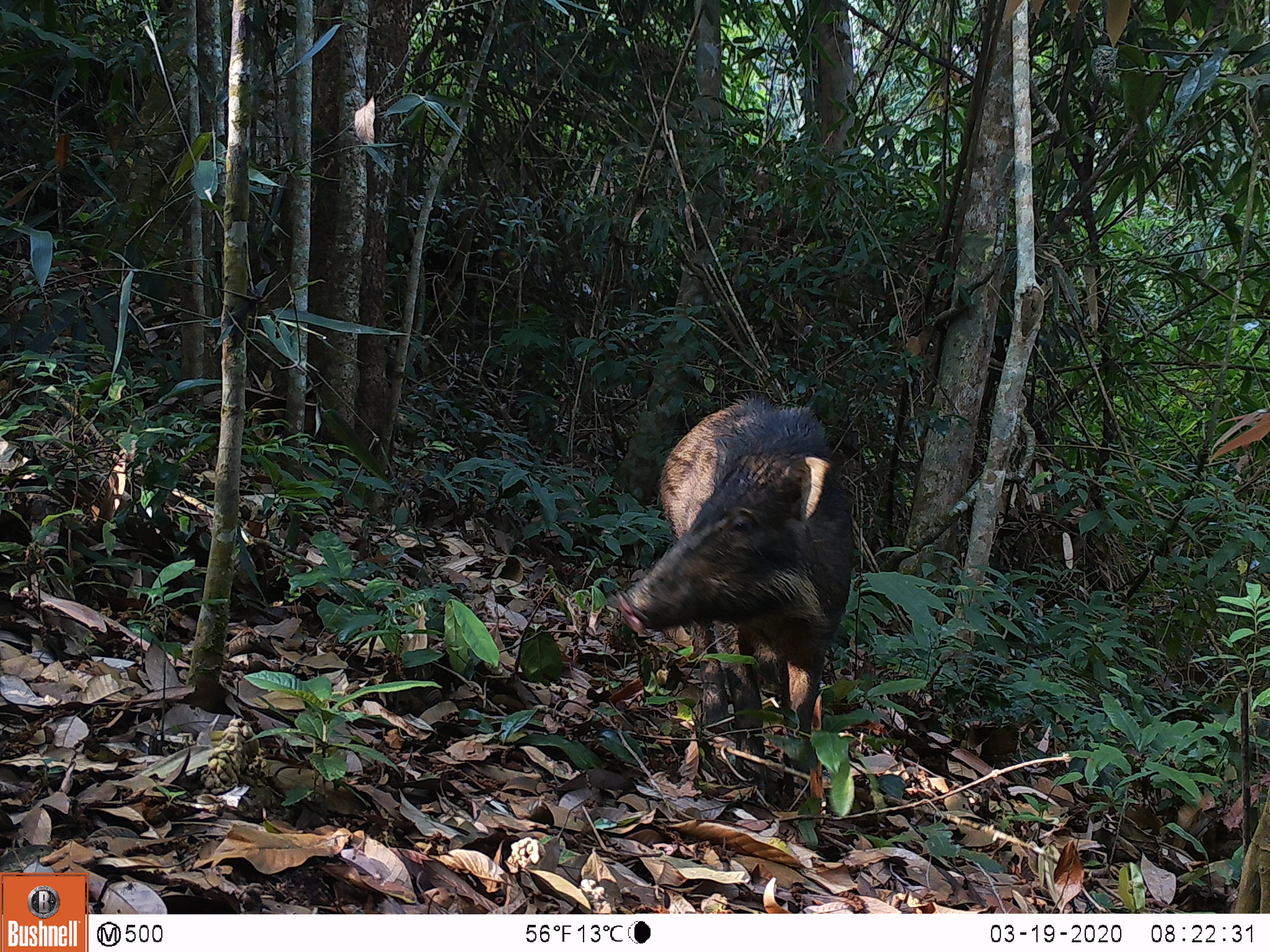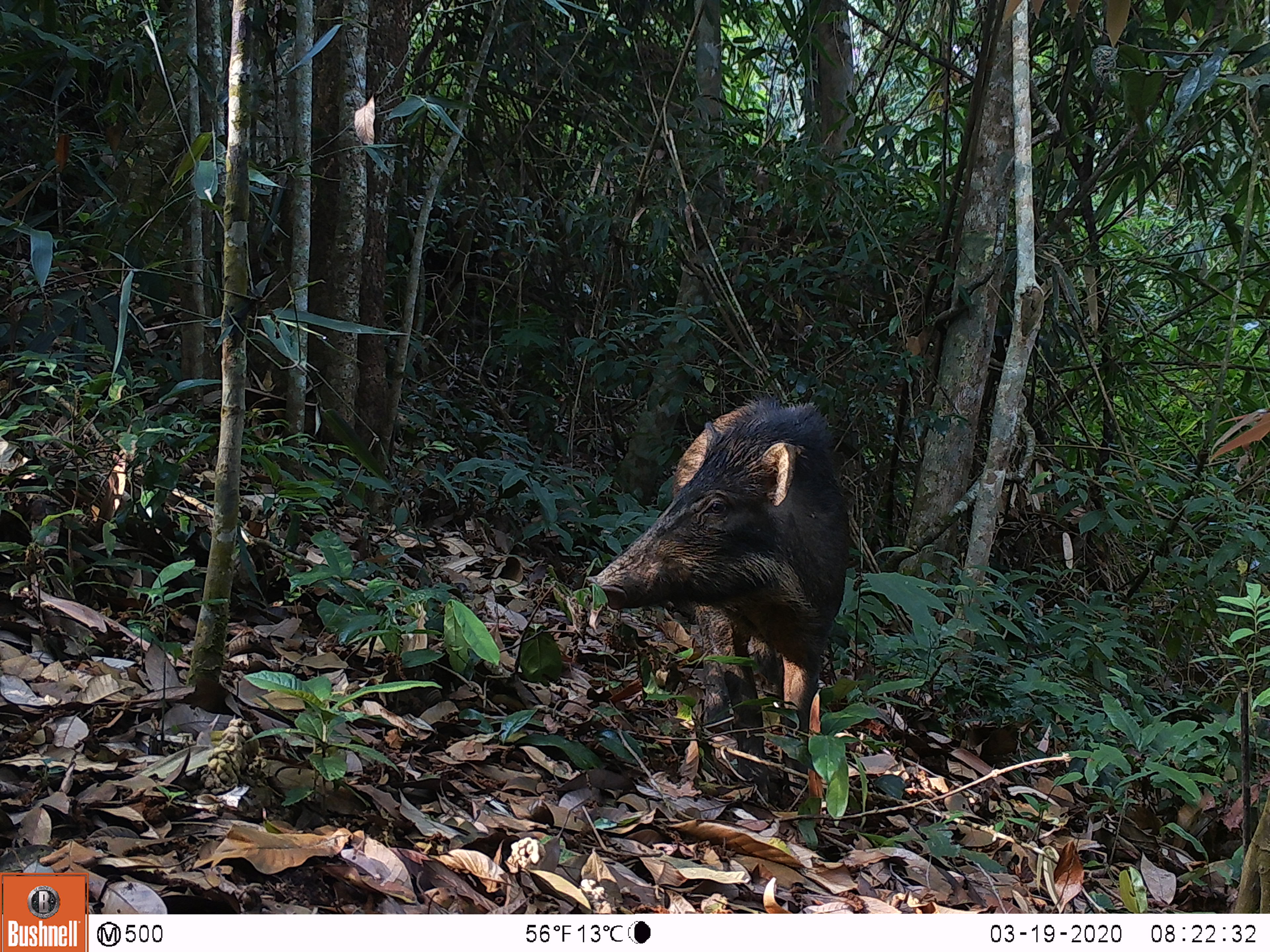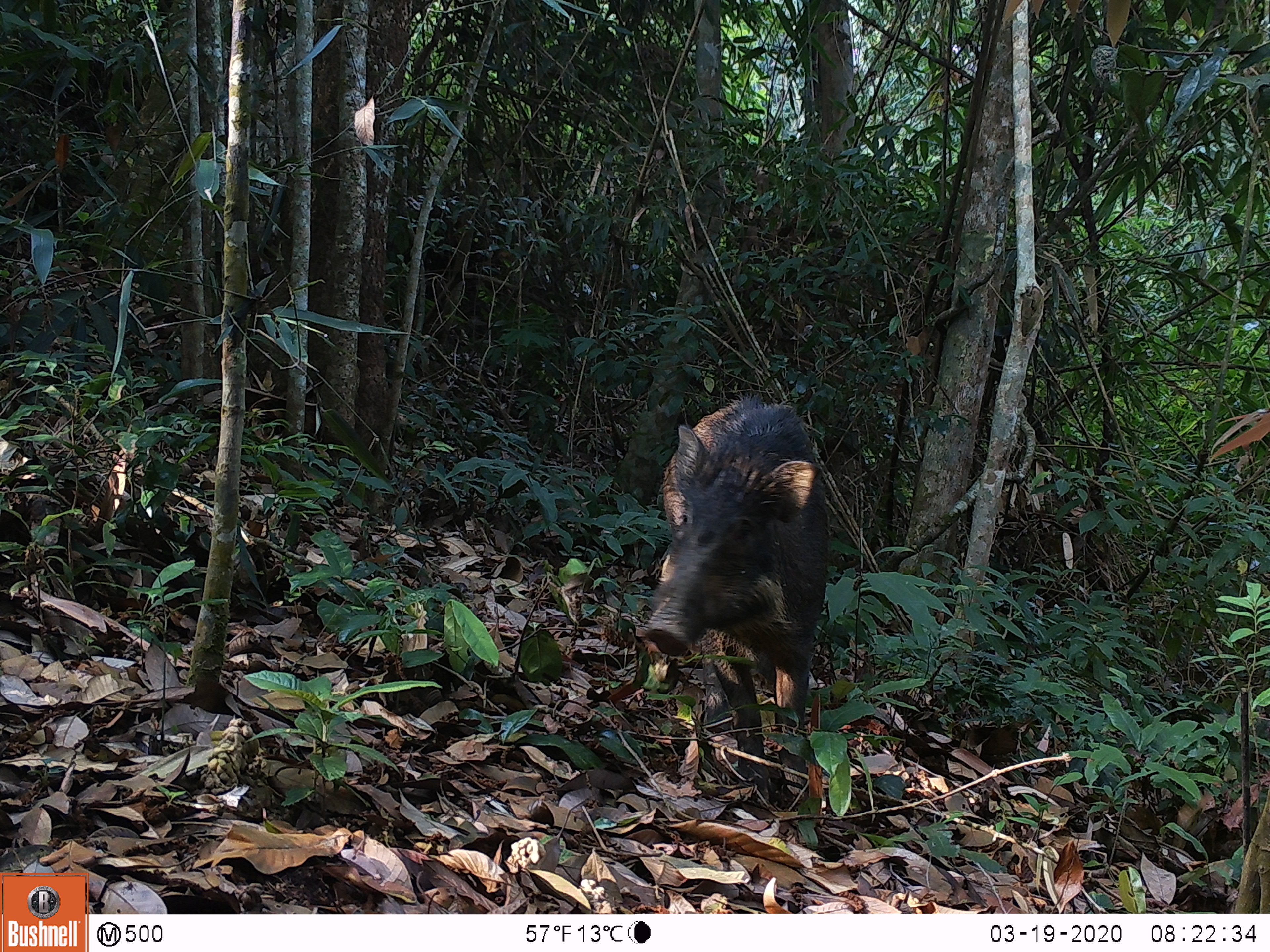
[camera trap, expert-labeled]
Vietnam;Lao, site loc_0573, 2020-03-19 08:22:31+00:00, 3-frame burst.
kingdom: Animalia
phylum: Chordata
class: Mammalia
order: Artiodactyla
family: Suidae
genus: Sus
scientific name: Sus scrofa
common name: eurasian wild pig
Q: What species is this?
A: Eurasian wild pig (Sus scrofa).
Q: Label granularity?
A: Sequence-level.